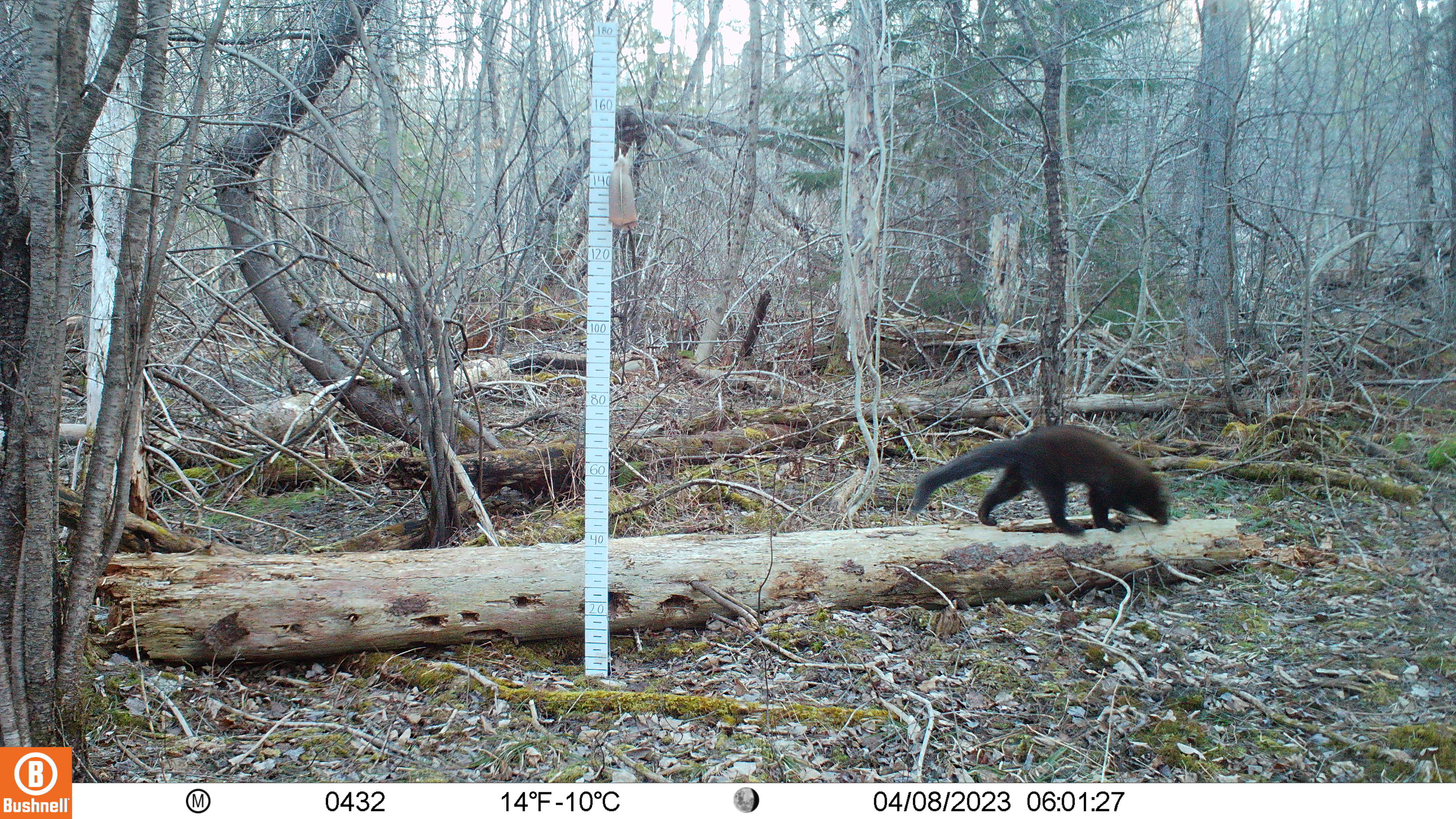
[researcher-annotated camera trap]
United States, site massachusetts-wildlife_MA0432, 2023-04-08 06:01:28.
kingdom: Animalia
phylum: Chordata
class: Mammalia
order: Carnivora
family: Mustelidae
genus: Pekania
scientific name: Pekania pennanti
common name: fisher